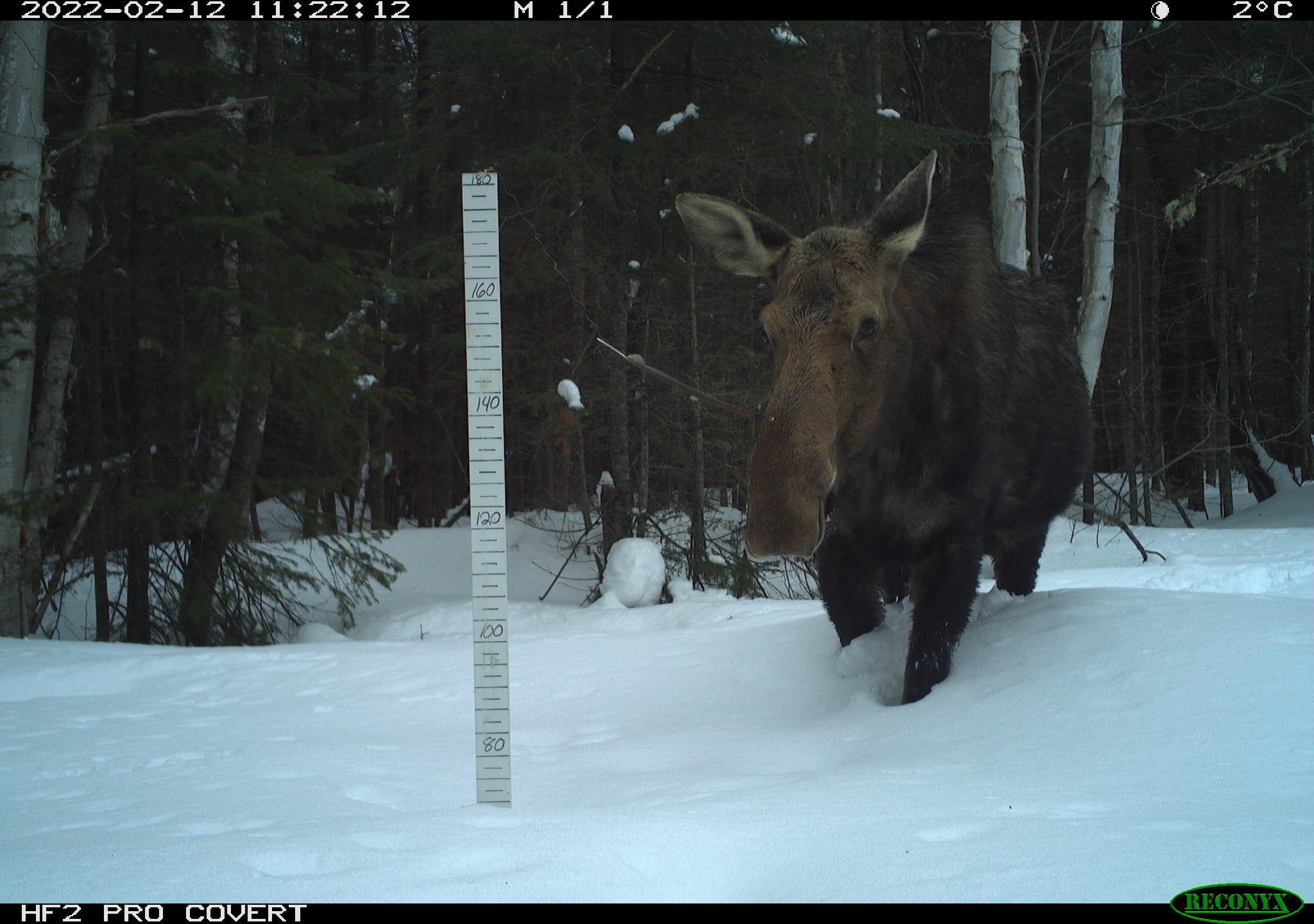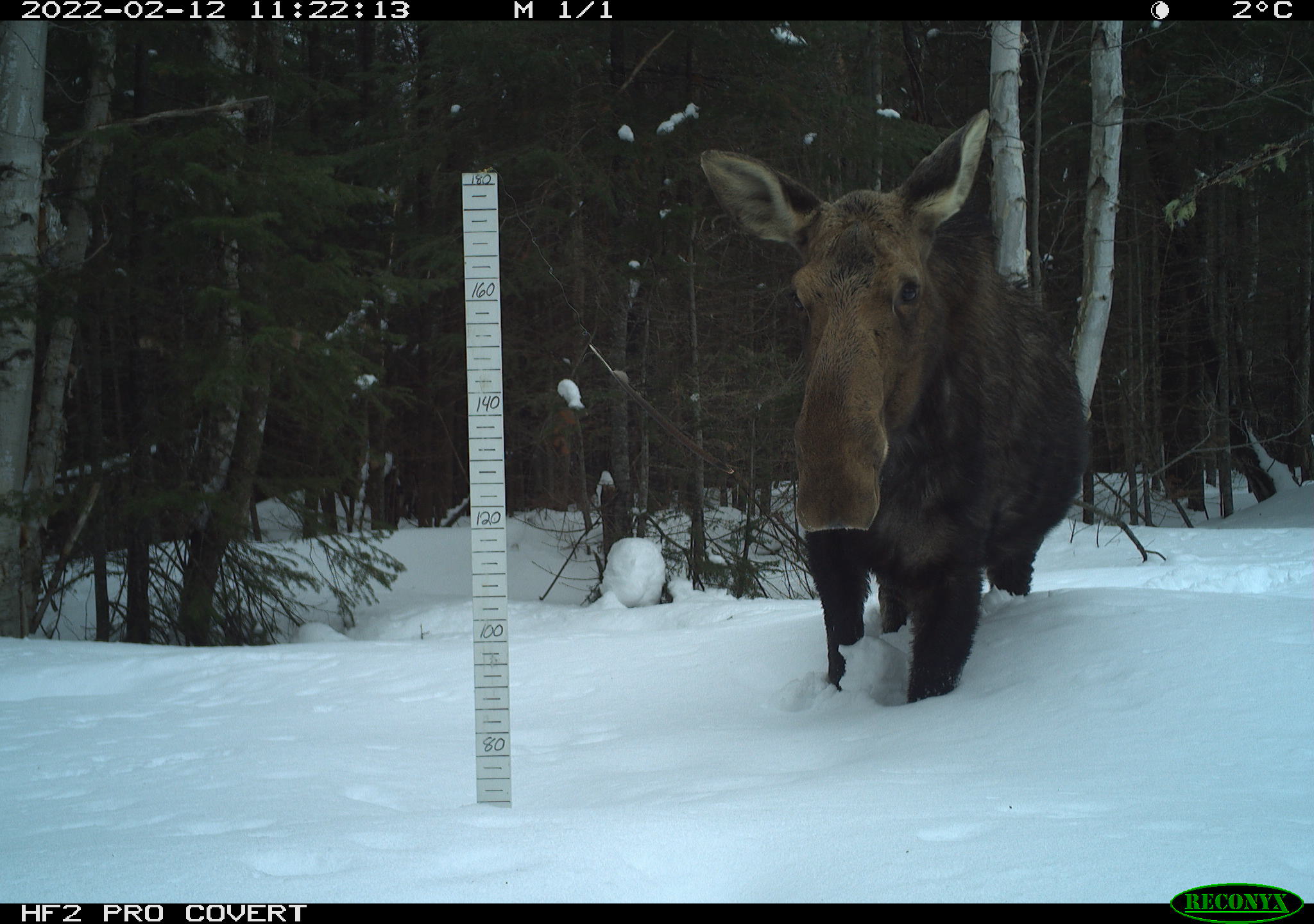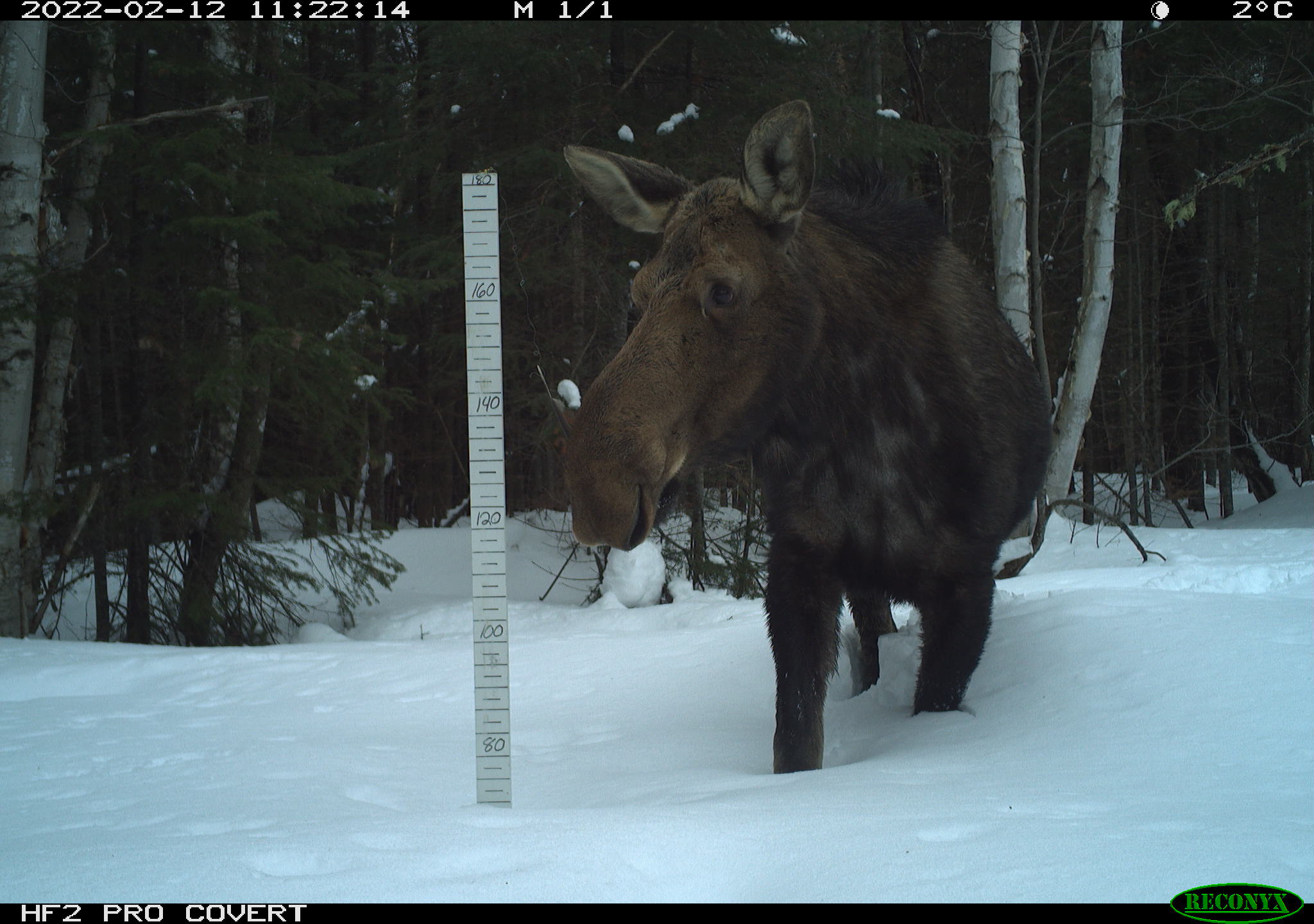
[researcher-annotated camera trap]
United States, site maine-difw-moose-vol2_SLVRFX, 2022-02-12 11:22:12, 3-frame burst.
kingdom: Animalia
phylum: Chordata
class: Mammalia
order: Artiodactyla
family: Cervidae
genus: Alces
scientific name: Alces alces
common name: moose